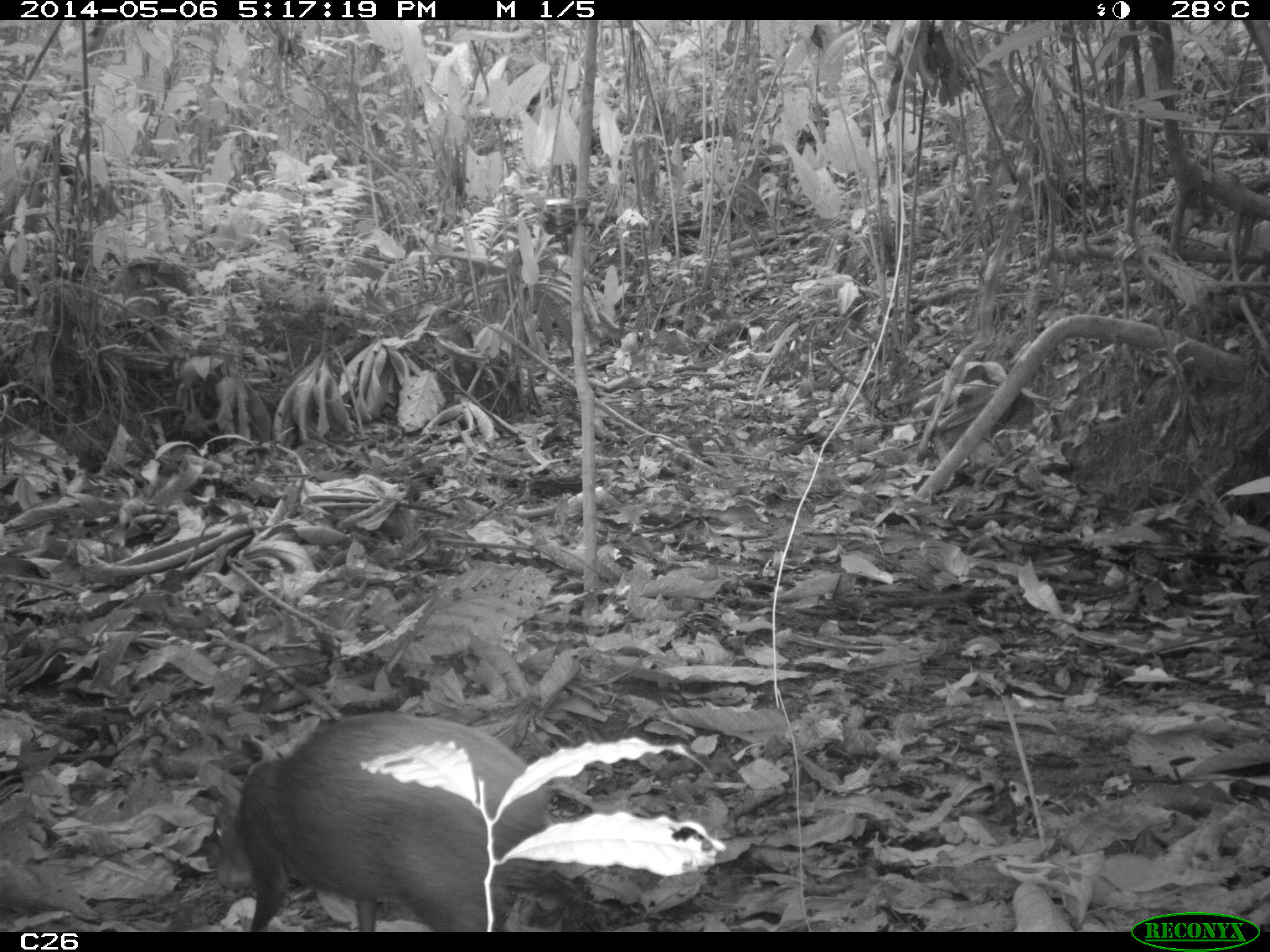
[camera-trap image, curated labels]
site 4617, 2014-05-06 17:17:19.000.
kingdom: Animalia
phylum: Chordata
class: Mammalia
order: Rodentia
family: Dasyproctidae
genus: Dasyprocta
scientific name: Dasyprocta leporina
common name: red-rumped agouti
Dasyprocta leporina (red-rumped agouti), count 1, age adult, sex female.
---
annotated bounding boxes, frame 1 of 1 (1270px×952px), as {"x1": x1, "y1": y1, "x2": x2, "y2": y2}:
dasyprocta leporina: {"x1": 210, "y1": 712, "x2": 547, "y2": 931}